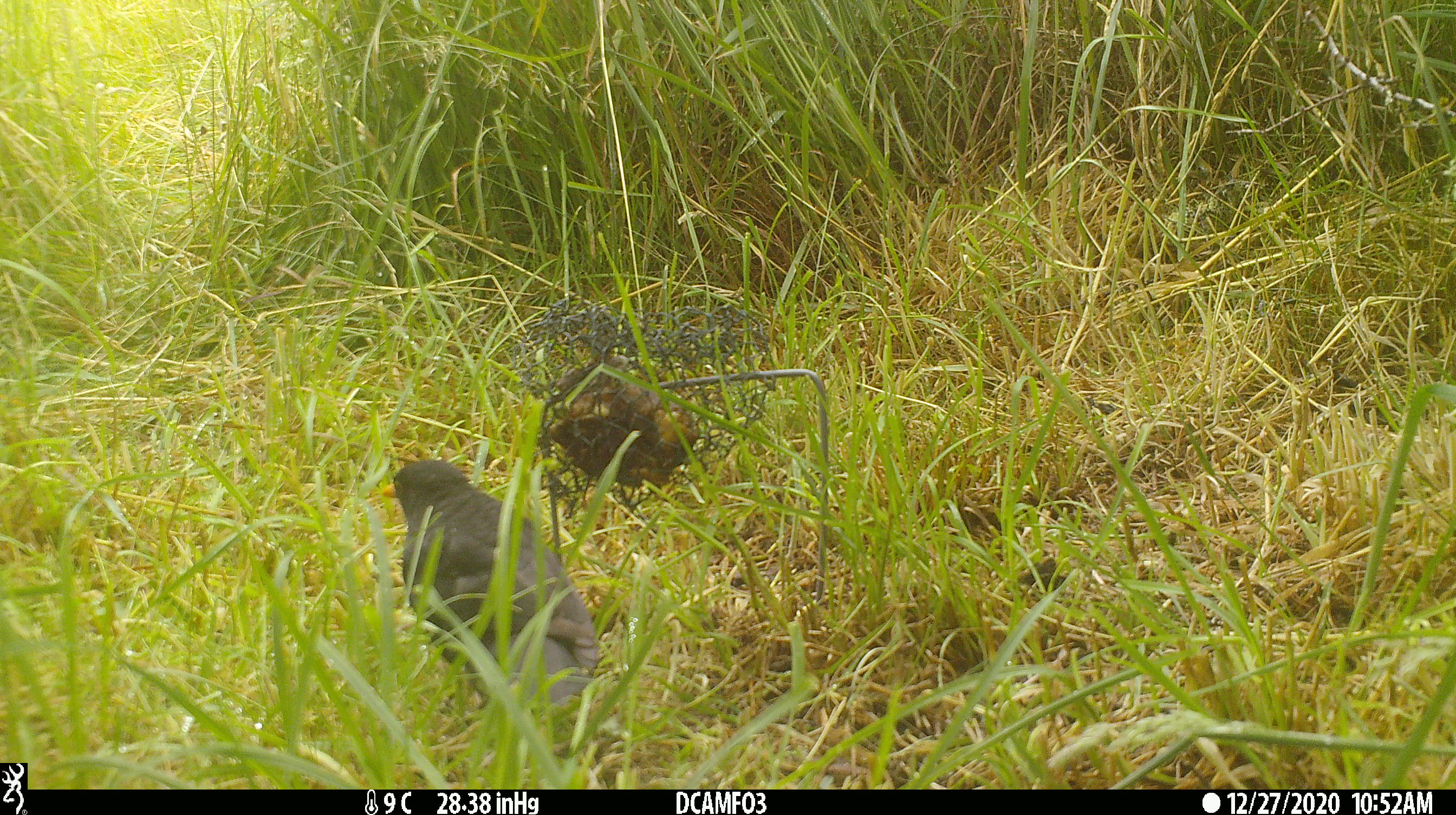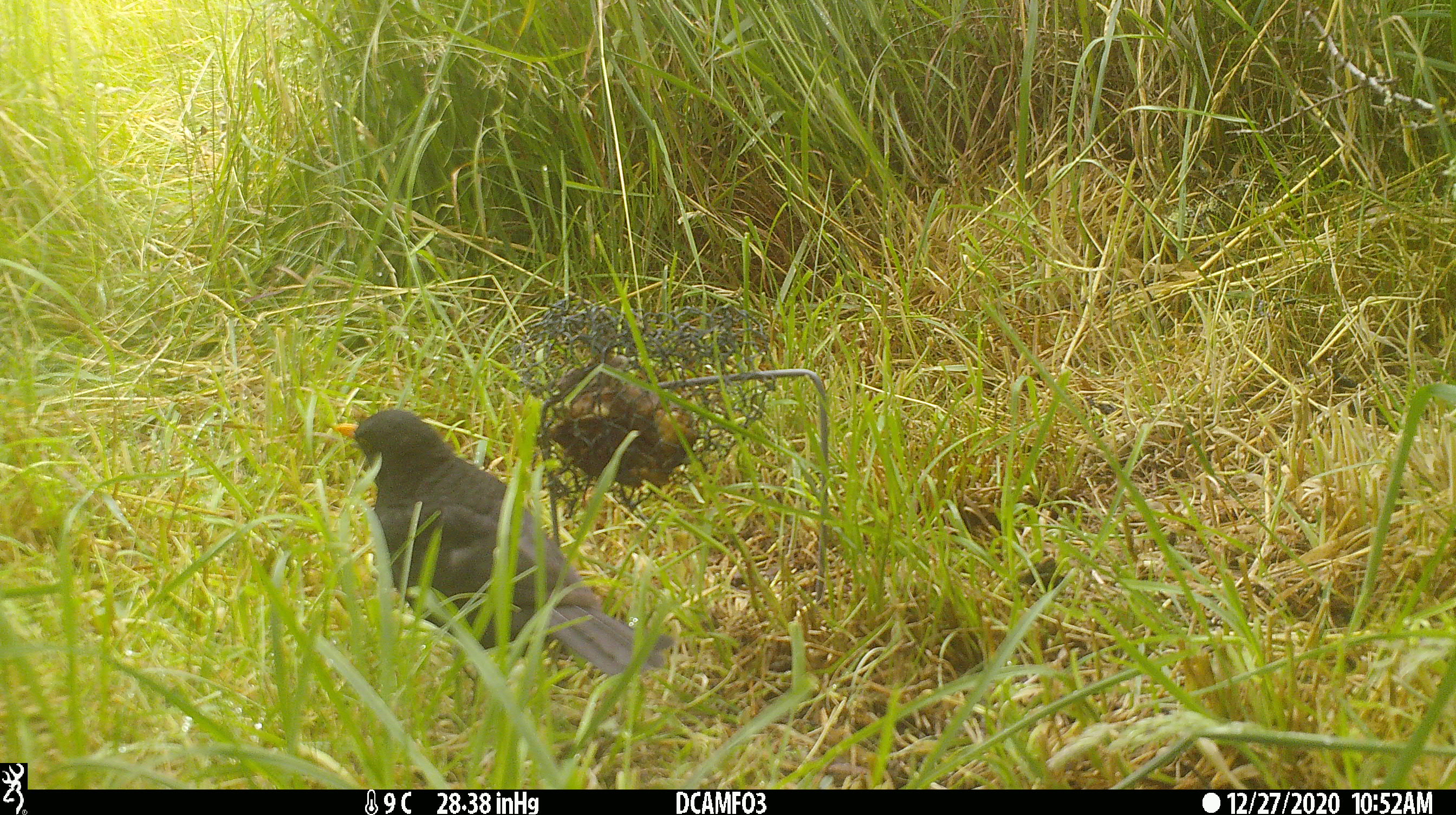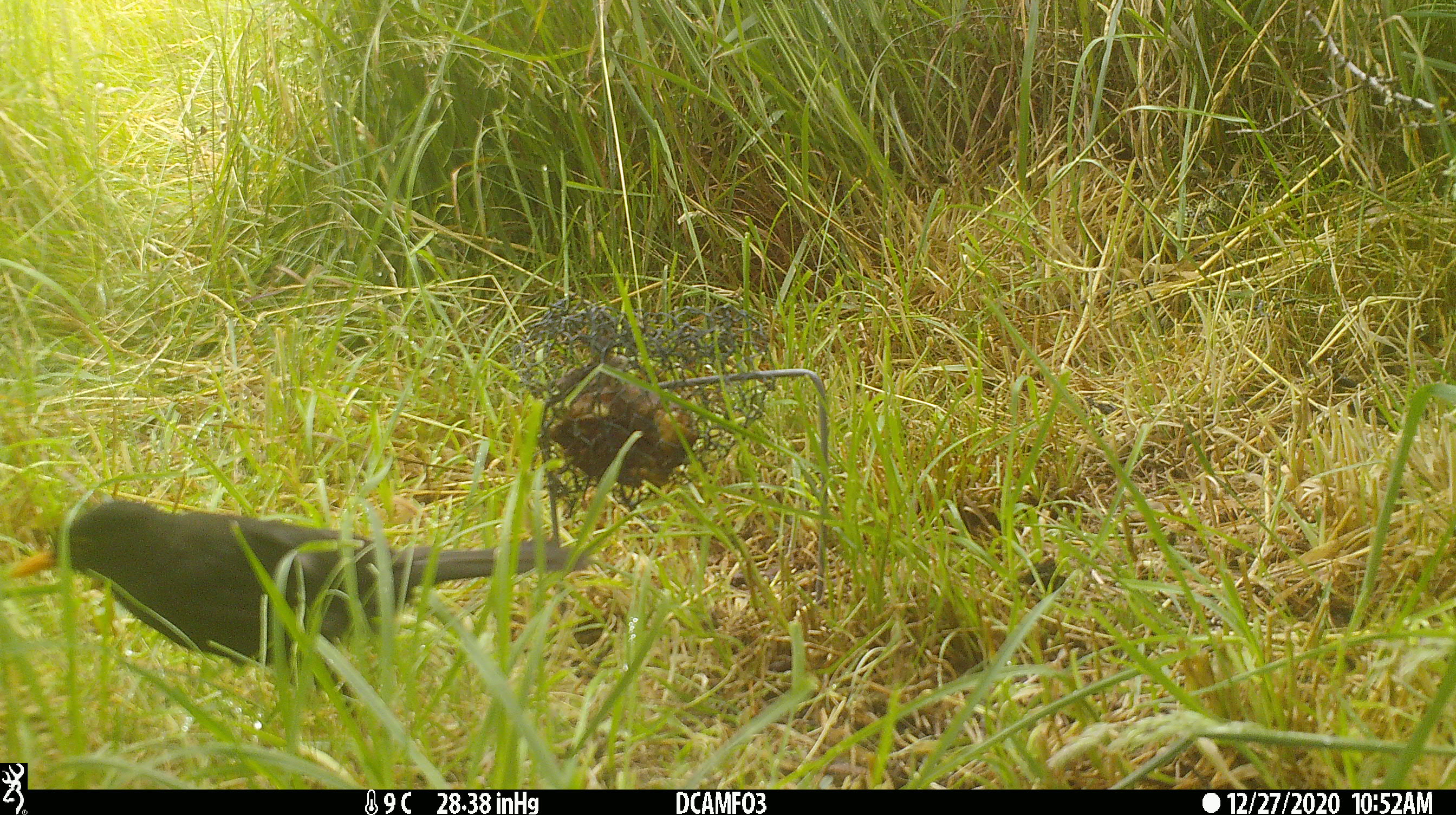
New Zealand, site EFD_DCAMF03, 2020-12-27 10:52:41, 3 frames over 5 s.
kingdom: Animalia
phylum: Chordata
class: Aves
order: Passeriformes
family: Turdidae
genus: Turdus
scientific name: Turdus merula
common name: eurasian blackbird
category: blackbird